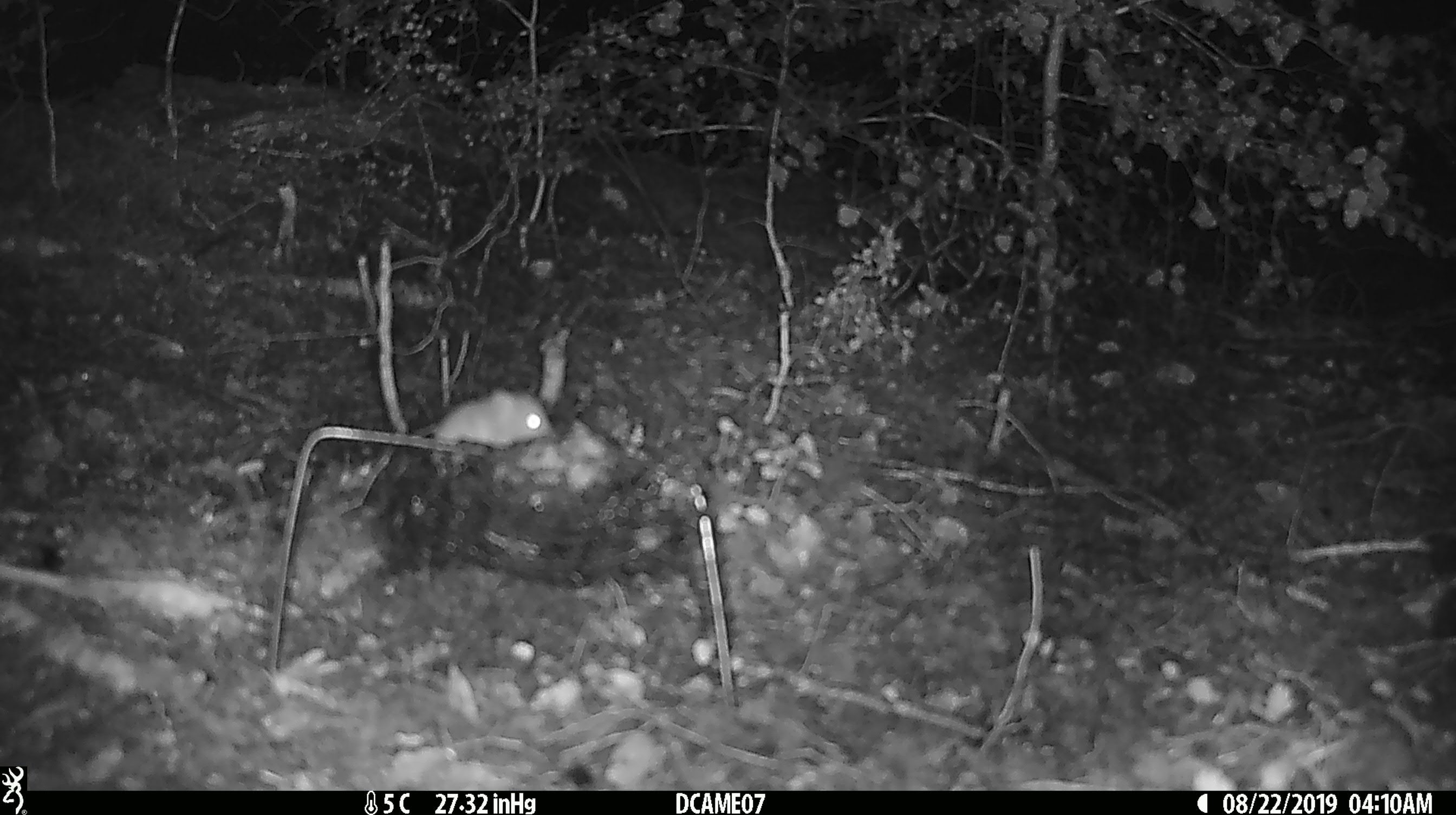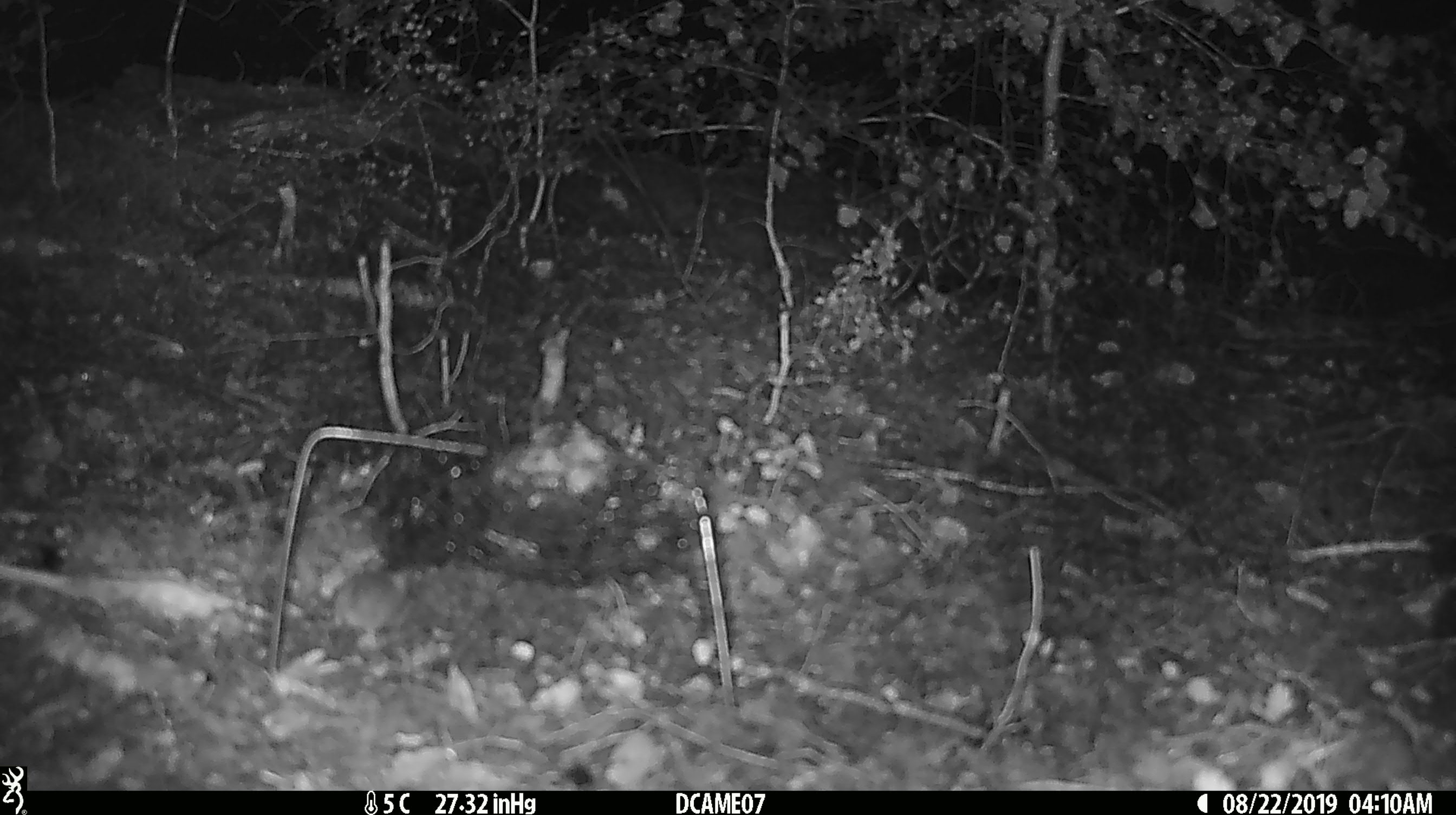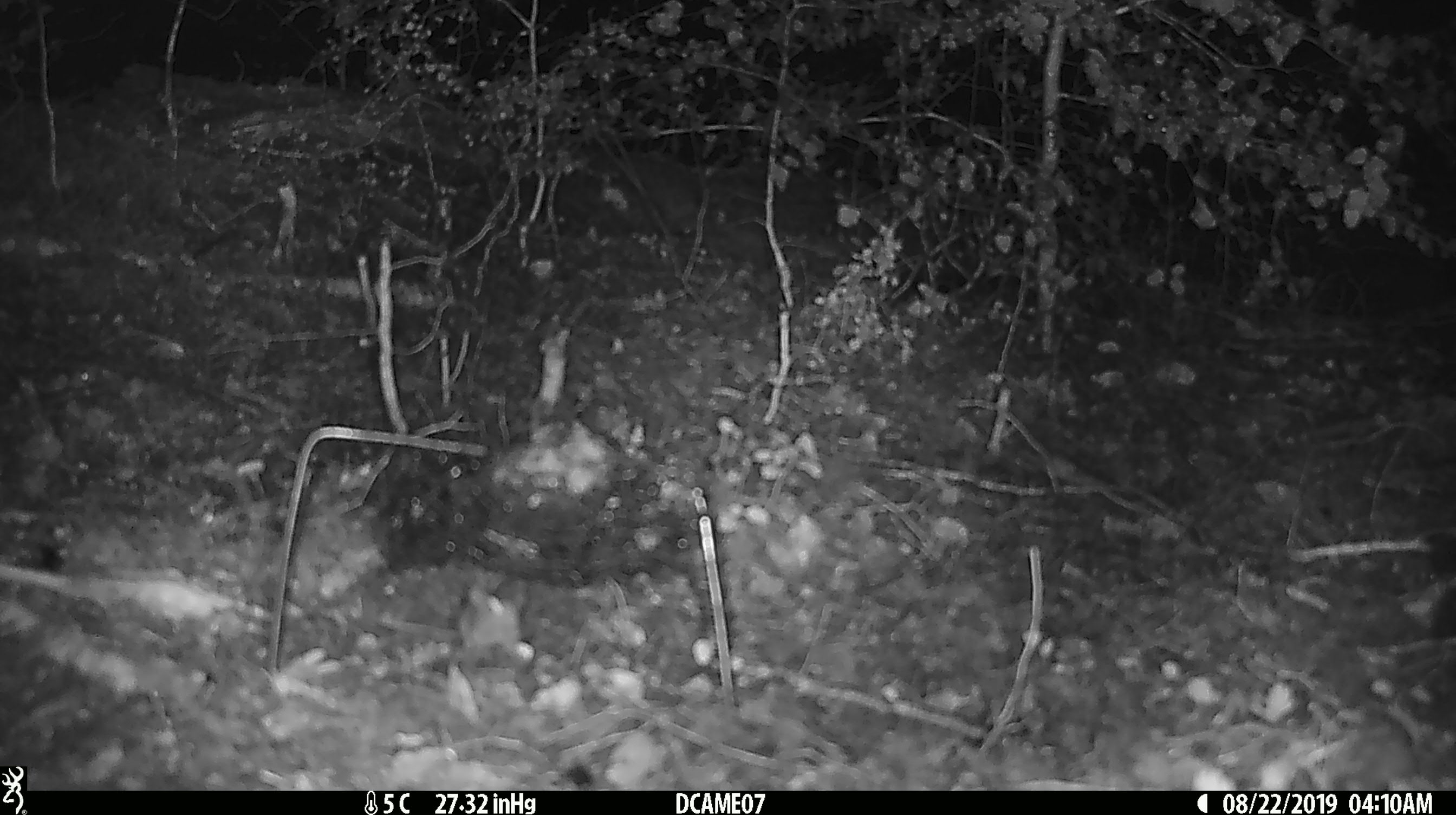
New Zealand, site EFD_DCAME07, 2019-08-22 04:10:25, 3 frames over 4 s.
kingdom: Animalia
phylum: Chordata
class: Mammalia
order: Rodentia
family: Muridae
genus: Mus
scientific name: Mus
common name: mouse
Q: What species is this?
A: Mouse (Mus).